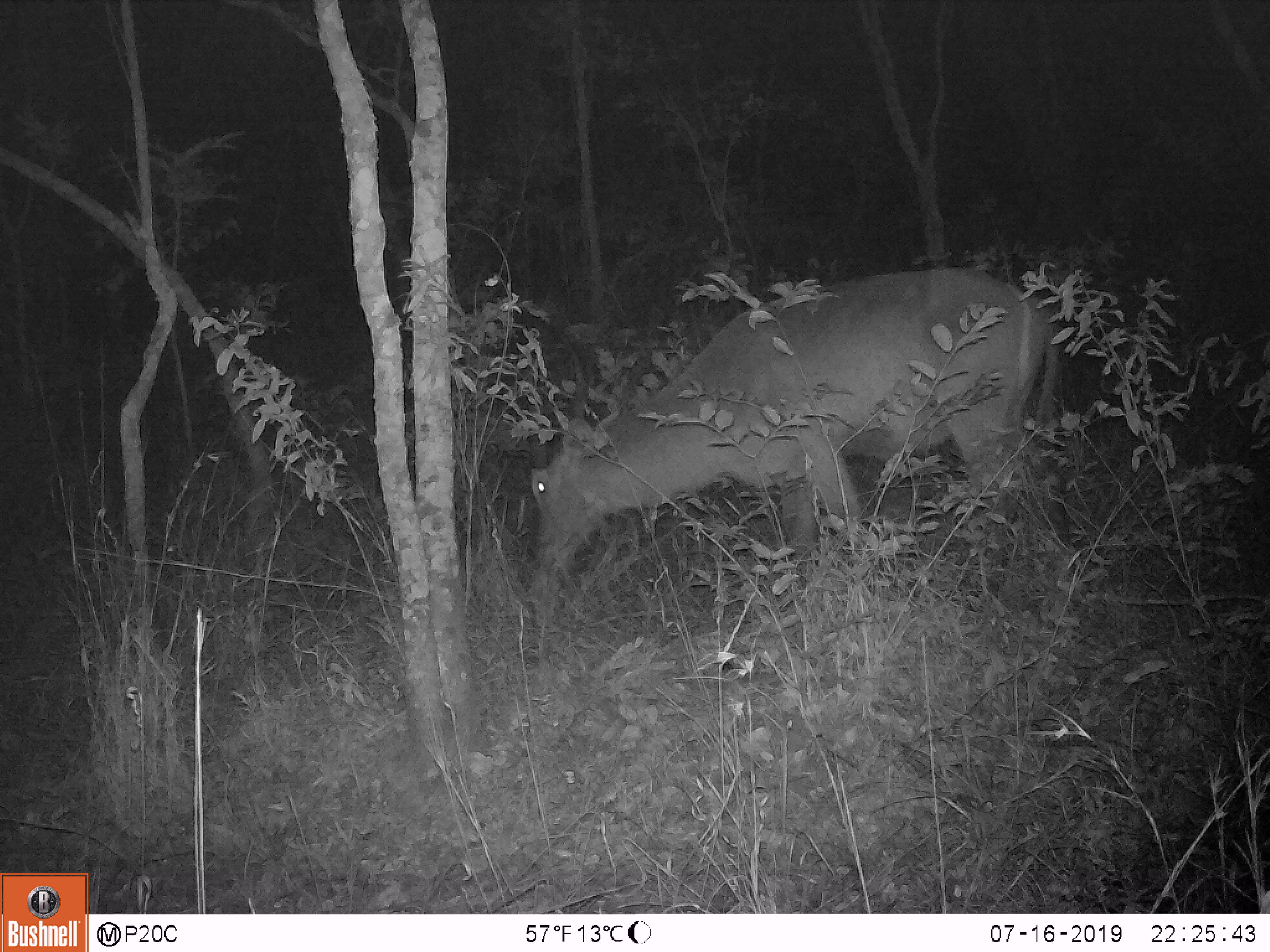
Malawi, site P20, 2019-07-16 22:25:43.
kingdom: Animalia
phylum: Chordata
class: Mammalia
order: Artiodactyla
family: Bovidae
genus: Kobus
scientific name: Kobus ellipsiprymnus ellipsiprymnus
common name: common waterbuck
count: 1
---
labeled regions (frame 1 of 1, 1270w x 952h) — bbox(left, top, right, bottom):
common waterbuck: bbox(511, 256, 1073, 602)